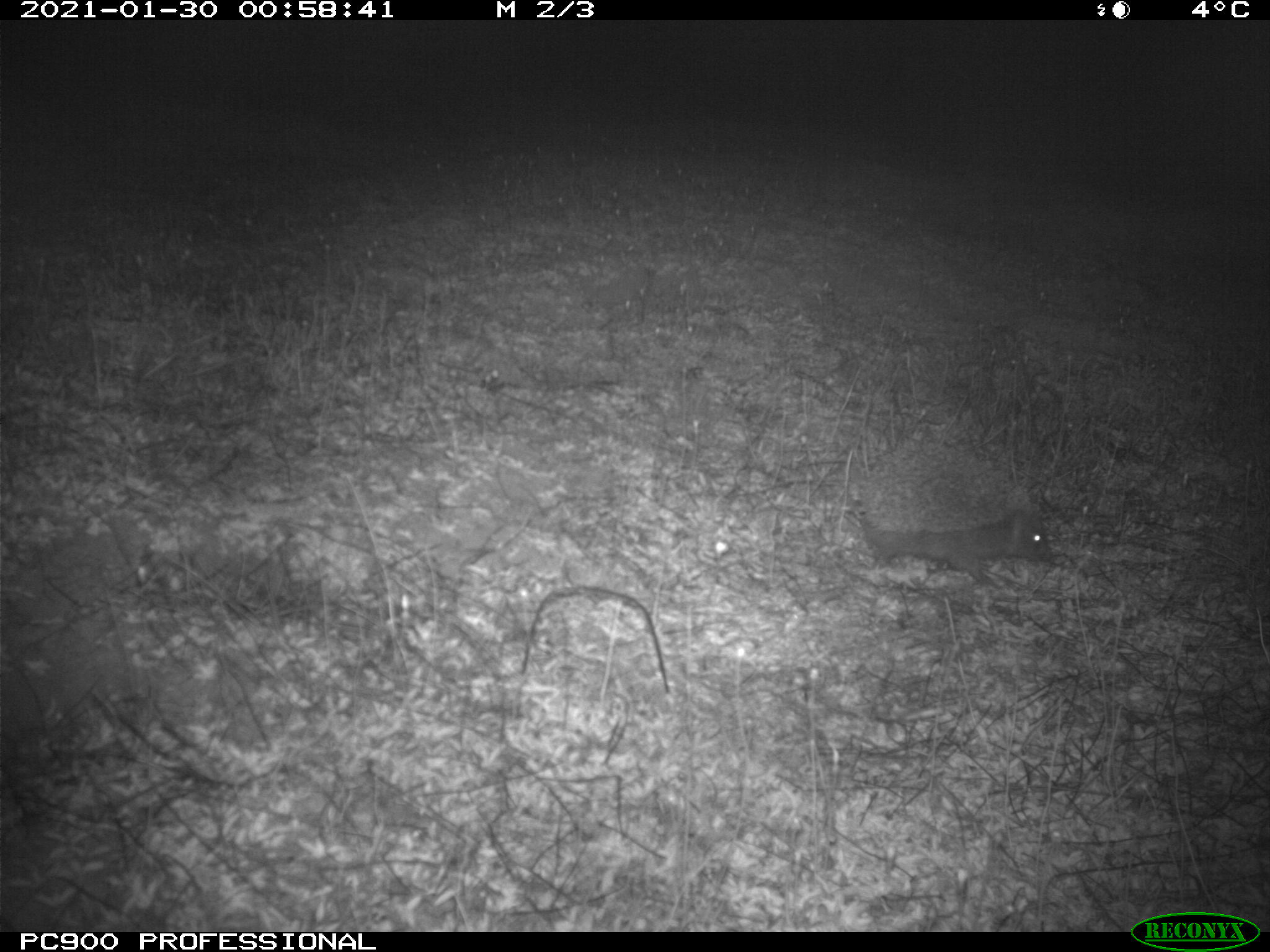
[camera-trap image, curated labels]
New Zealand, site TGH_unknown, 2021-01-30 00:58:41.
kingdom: Animalia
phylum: Chordata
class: Mammalia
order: Eulipotyphla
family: Erinaceidae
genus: Erinaceus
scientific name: Erinaceus europaeus europaeus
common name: european hedgehog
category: hedgehog